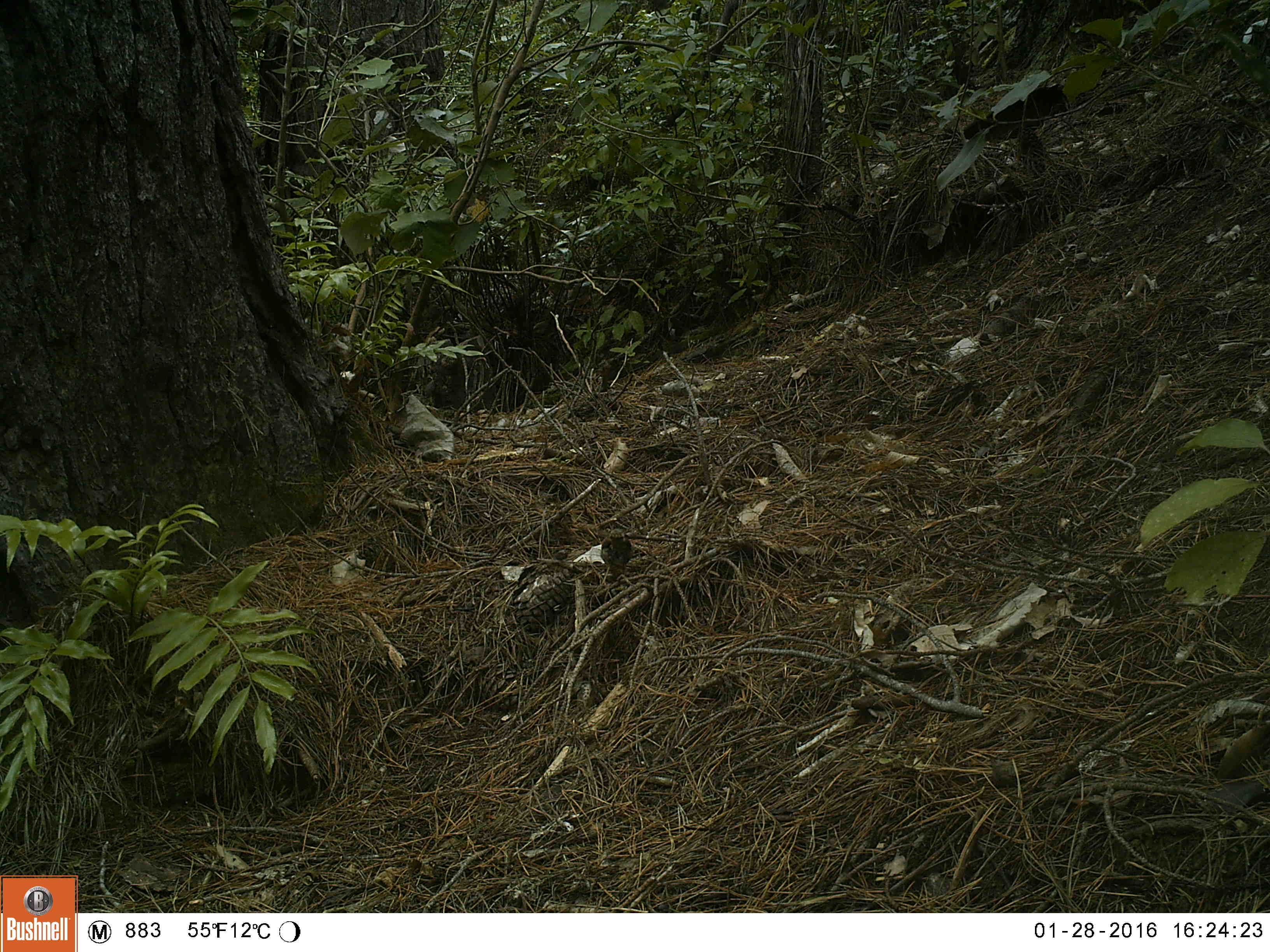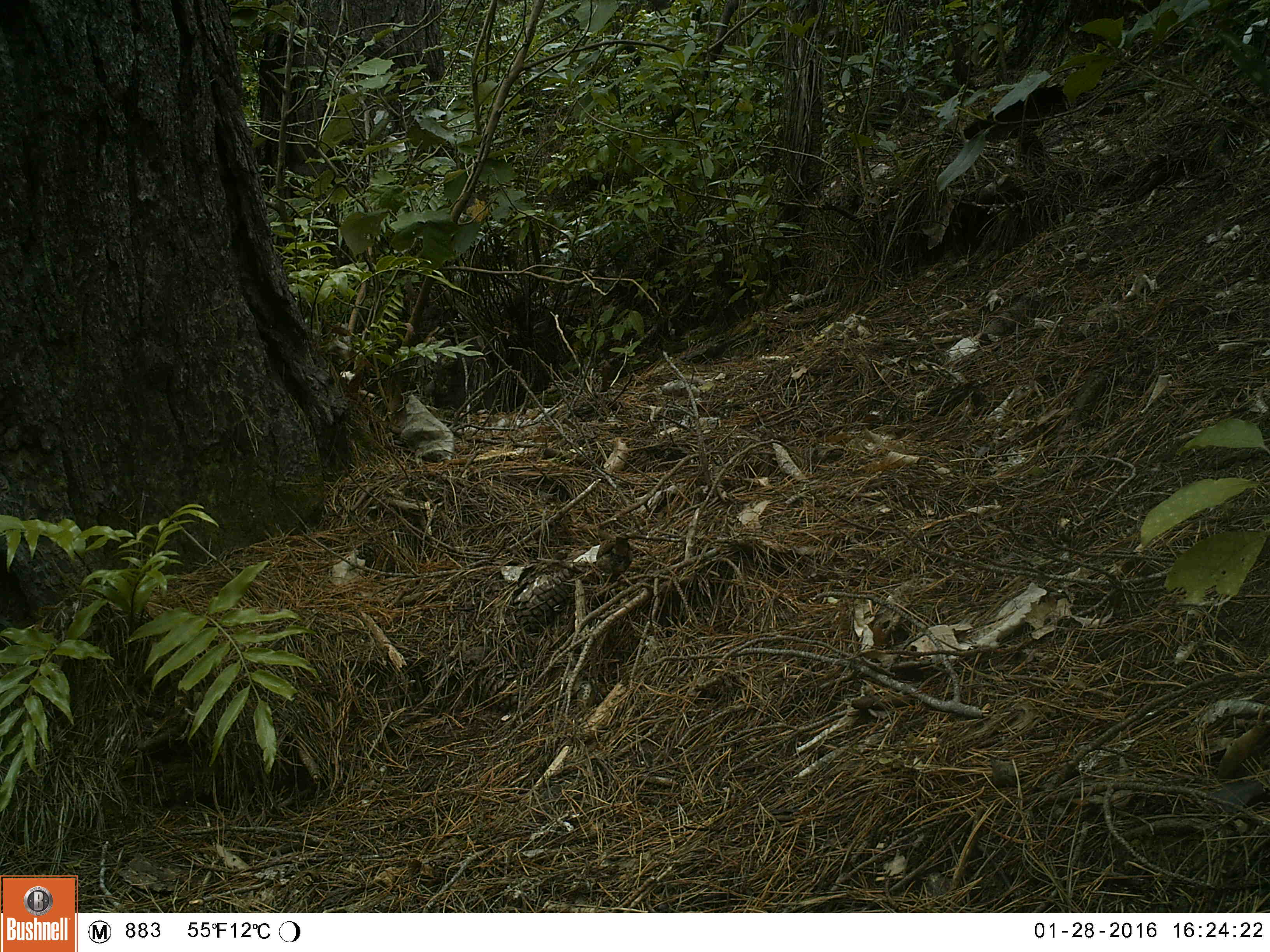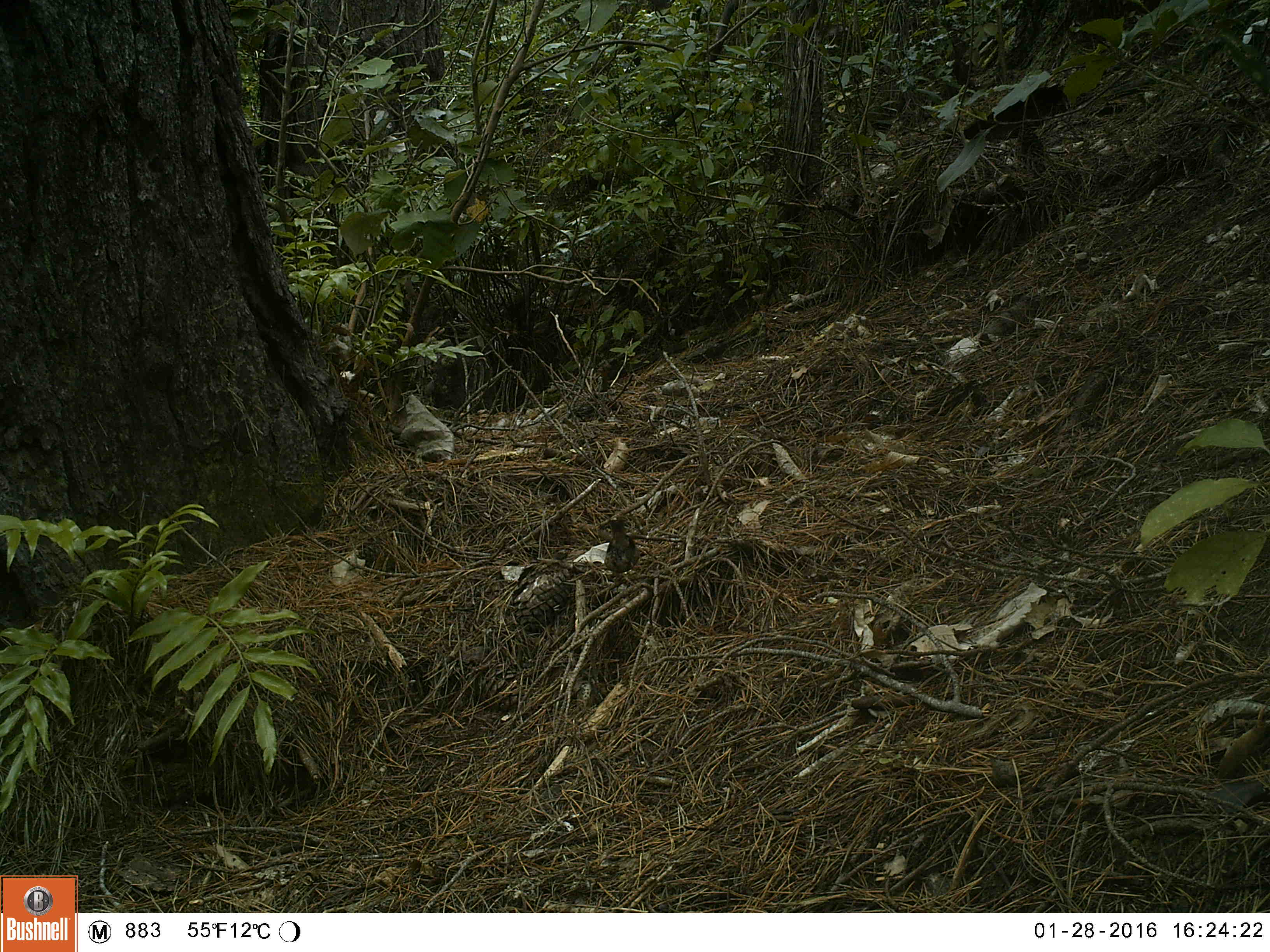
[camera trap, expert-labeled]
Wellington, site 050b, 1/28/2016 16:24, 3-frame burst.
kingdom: Animalia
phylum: Chordata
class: Aves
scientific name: Aves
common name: bird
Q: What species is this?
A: Bird (Aves).